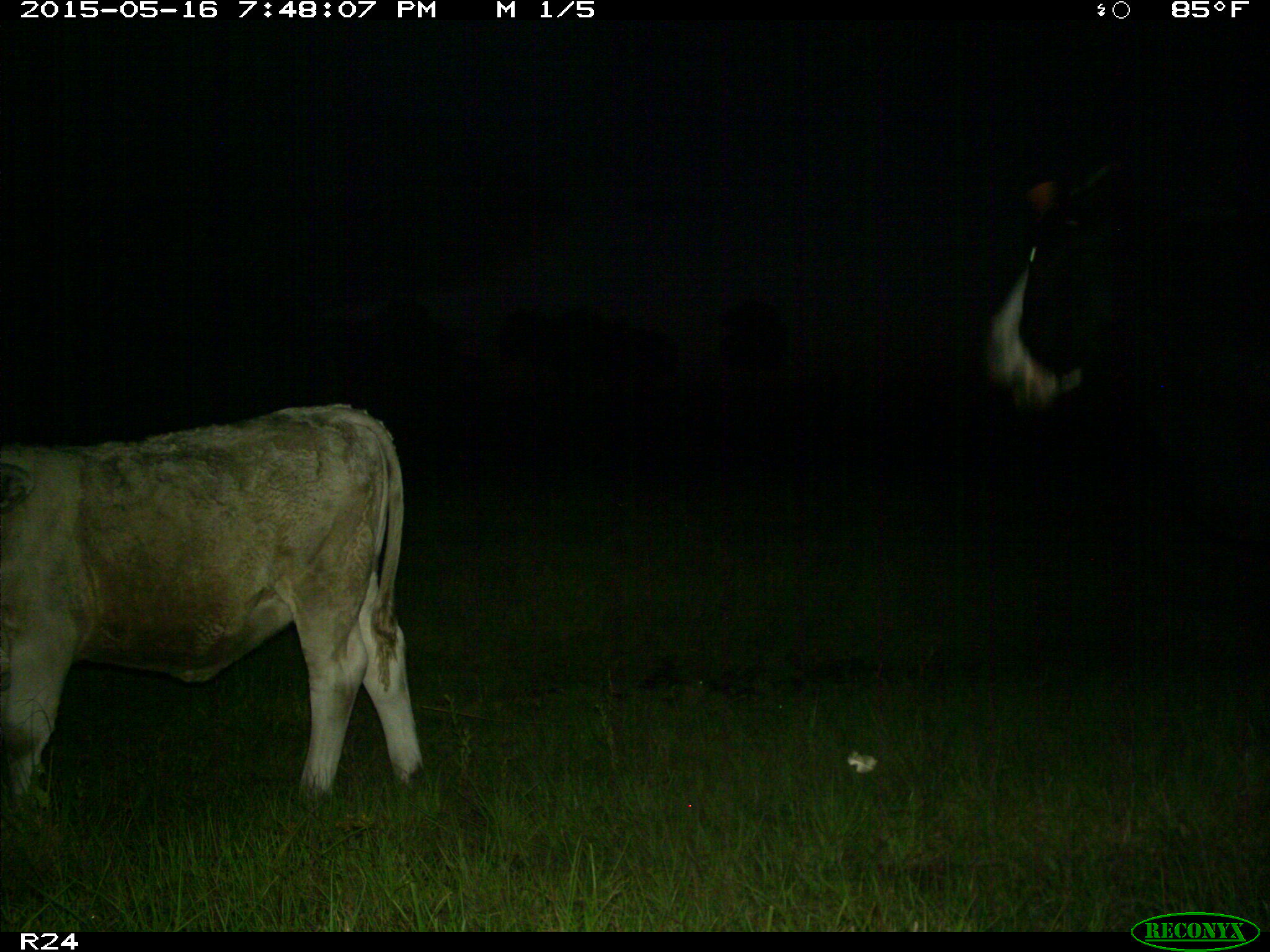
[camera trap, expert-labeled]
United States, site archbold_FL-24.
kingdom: Animalia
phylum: Chordata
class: Mammalia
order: Artiodactyla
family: Bovidae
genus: Bos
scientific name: Bos taurus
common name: domestic cow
Bos taurus (domestic cow).